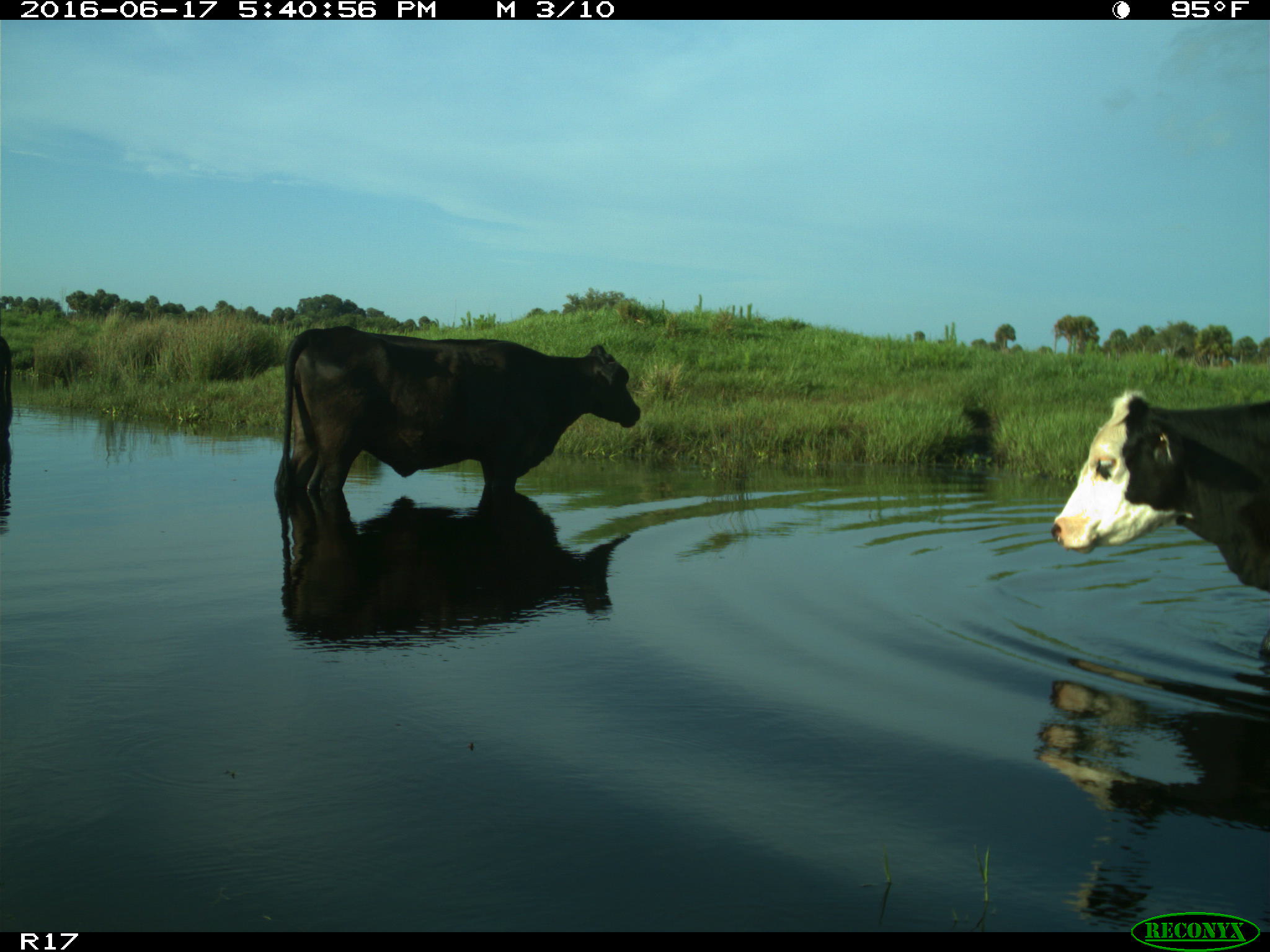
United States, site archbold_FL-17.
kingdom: Animalia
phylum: Chordata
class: Mammalia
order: Artiodactyla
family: Bovidae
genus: Bos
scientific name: Bos taurus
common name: domestic cow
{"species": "Bos taurus (domestic cow)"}